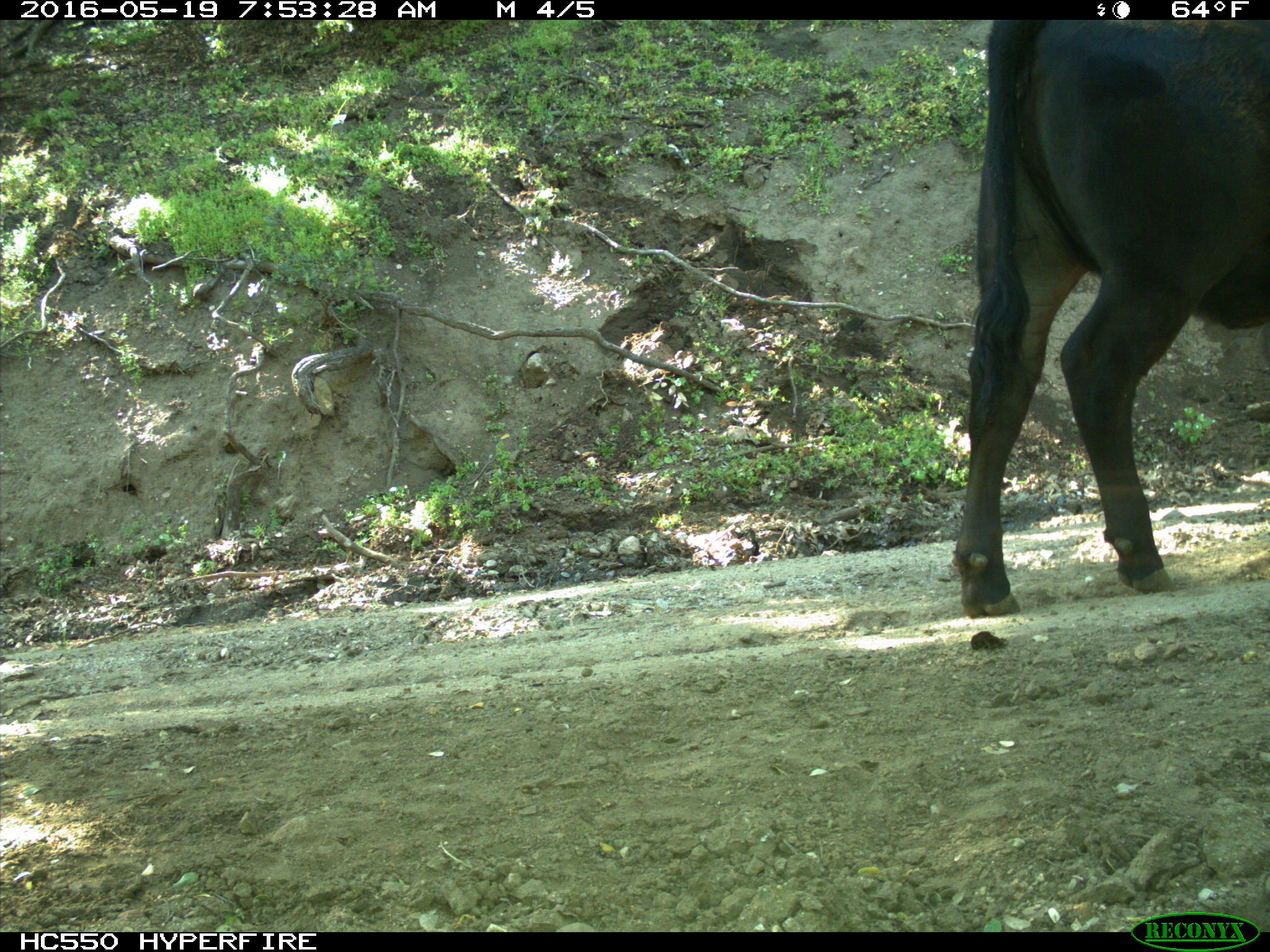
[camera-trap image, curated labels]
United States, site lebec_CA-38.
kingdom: Animalia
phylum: Chordata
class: Mammalia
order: Artiodactyla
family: Bovidae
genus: Bos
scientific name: Bos taurus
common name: domestic cow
Bos taurus (domestic cow).